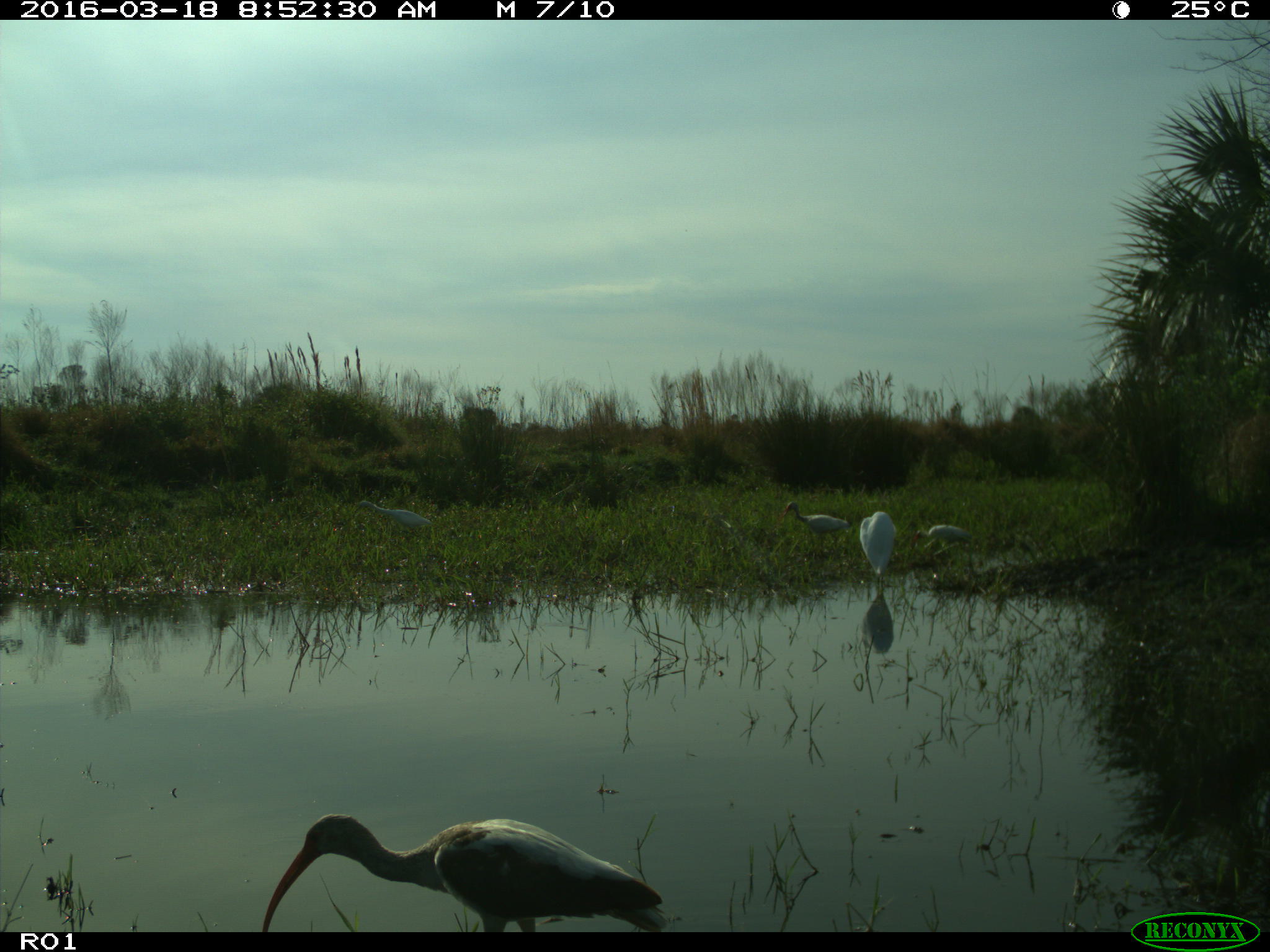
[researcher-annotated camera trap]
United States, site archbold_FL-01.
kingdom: Animalia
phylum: Chordata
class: Aves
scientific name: Aves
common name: birds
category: unidentified bird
Unidentified bird (birds) (Aves).